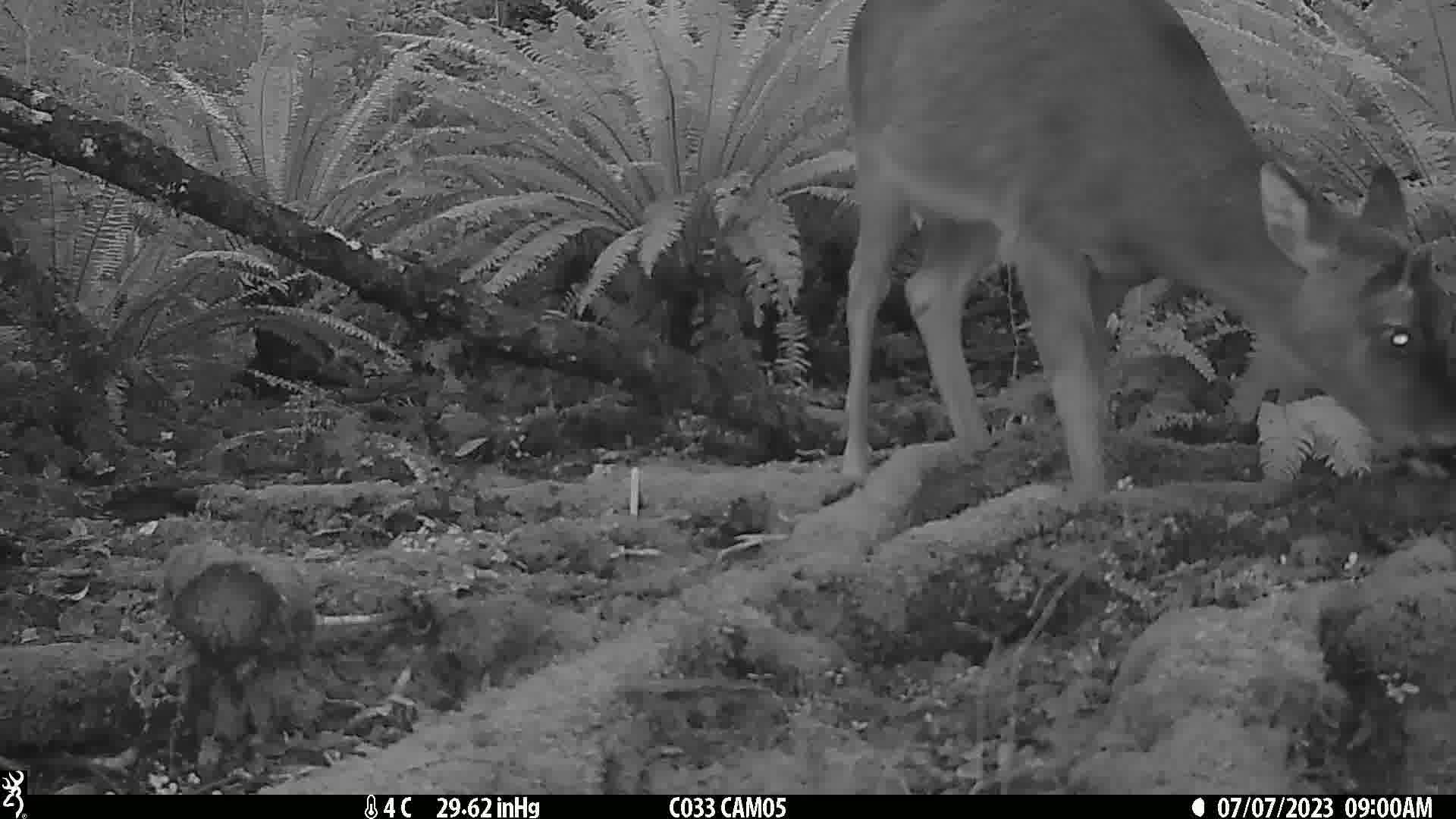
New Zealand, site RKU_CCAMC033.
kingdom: Animalia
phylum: Chordata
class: Mammalia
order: Artiodactyla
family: Cervidae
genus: Odocoileus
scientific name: Odocoileus virginianus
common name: white-tailed deer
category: white tailed deer